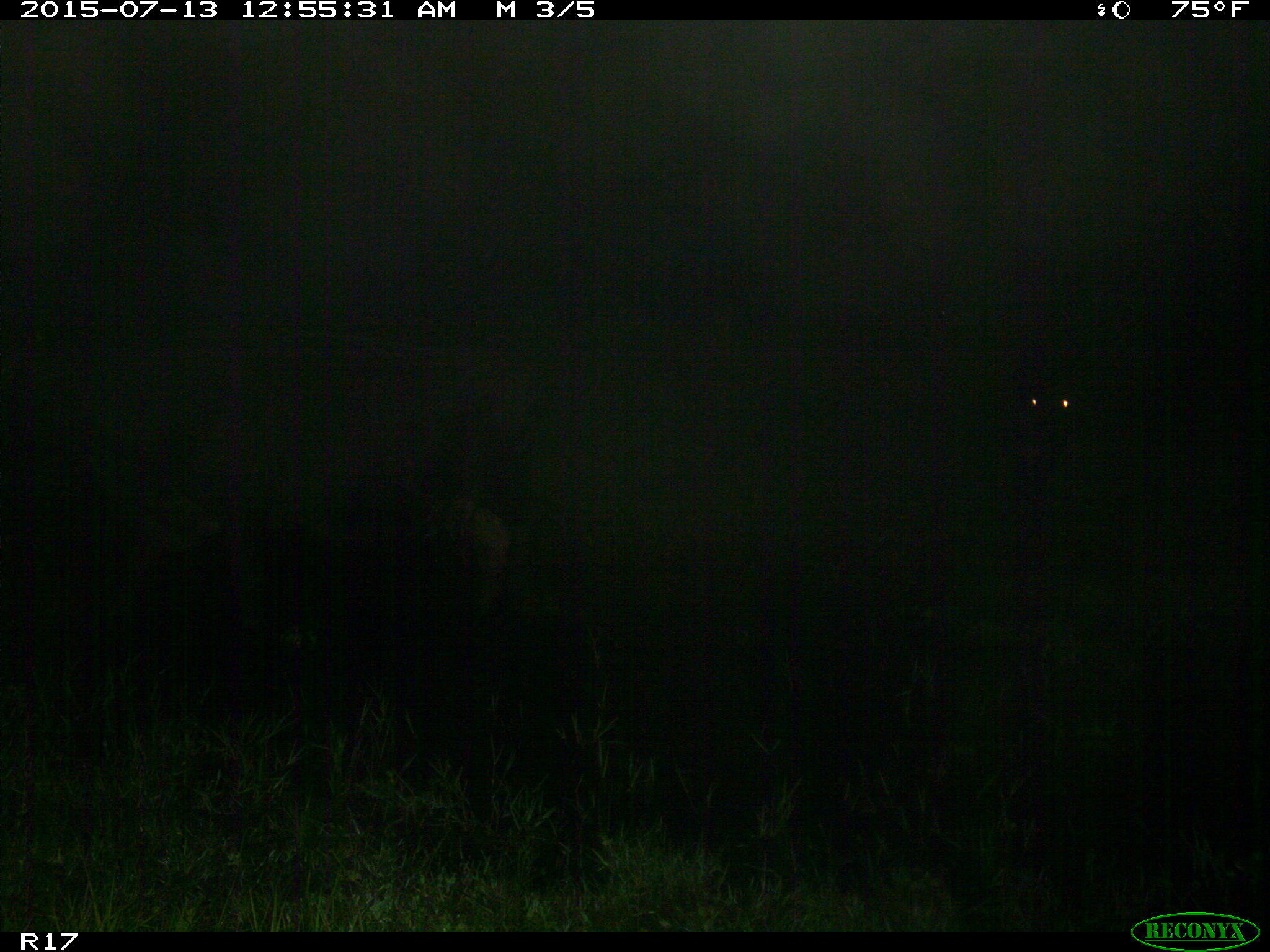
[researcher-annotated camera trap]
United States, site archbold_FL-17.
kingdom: Animalia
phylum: Chordata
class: Mammalia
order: Artiodactyla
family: Bovidae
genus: Bos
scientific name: Bos taurus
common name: domestic cow